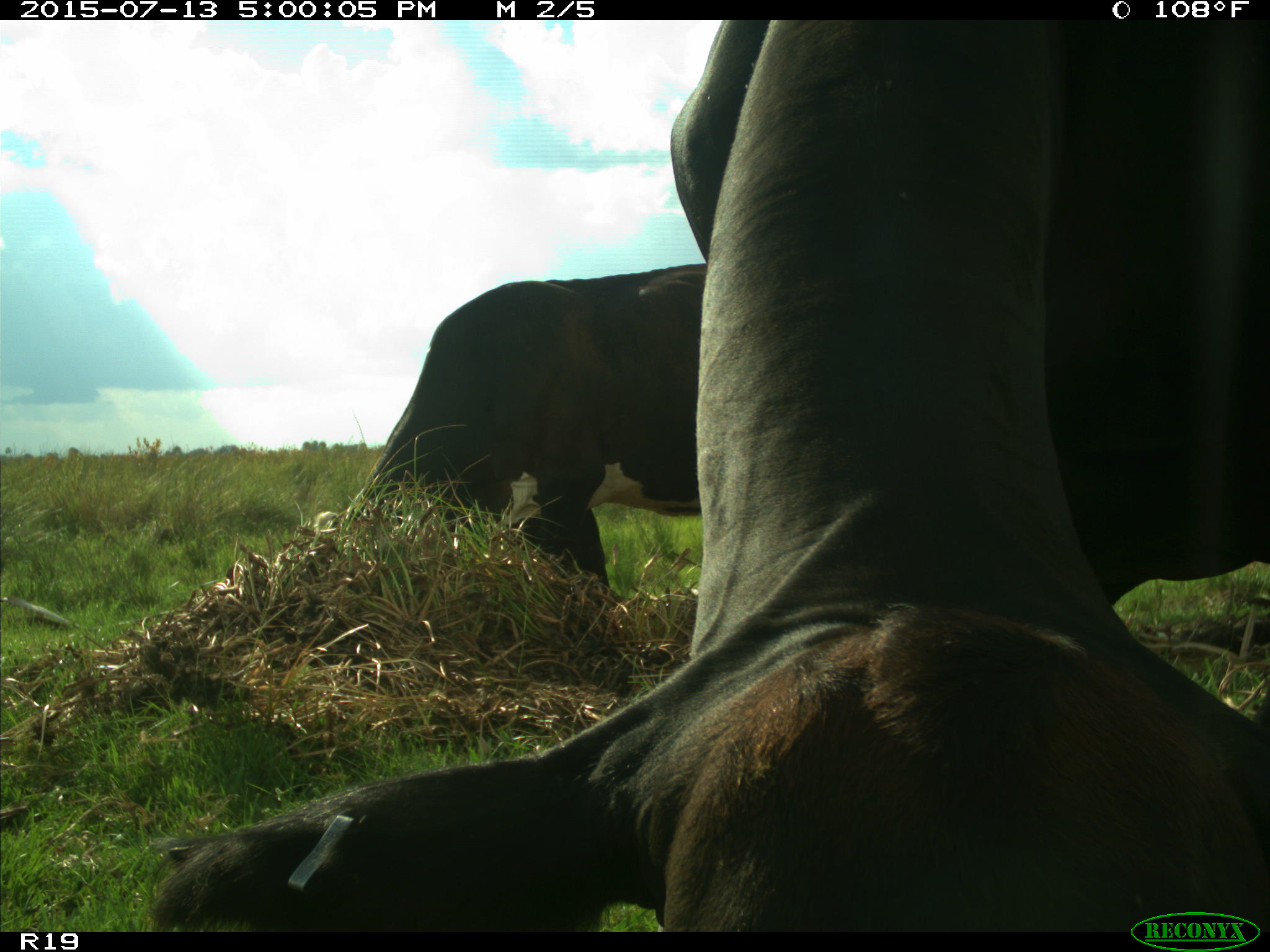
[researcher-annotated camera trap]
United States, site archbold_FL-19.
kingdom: Animalia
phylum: Chordata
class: Mammalia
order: Artiodactyla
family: Bovidae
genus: Bos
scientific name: Bos taurus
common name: domestic cow